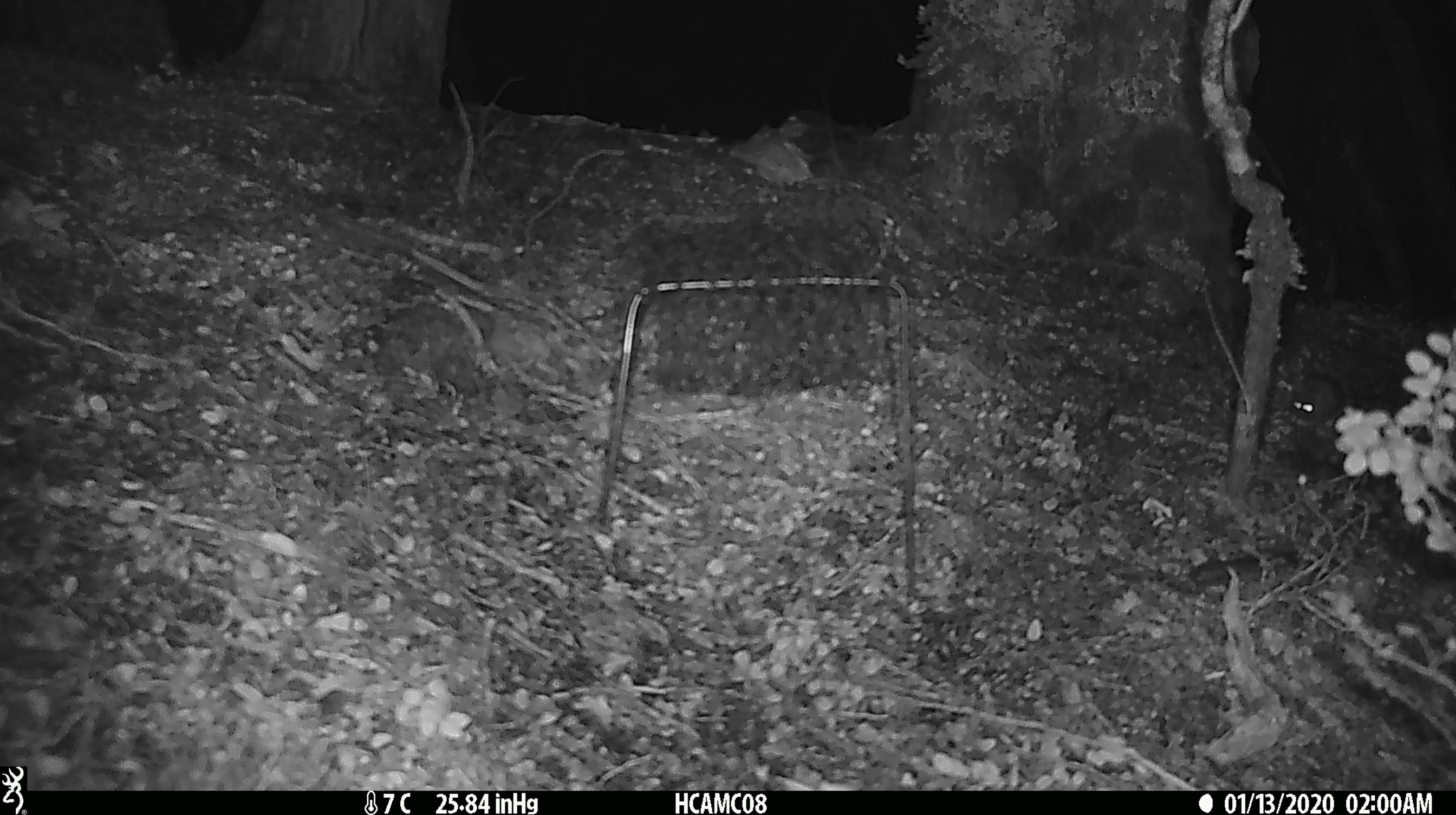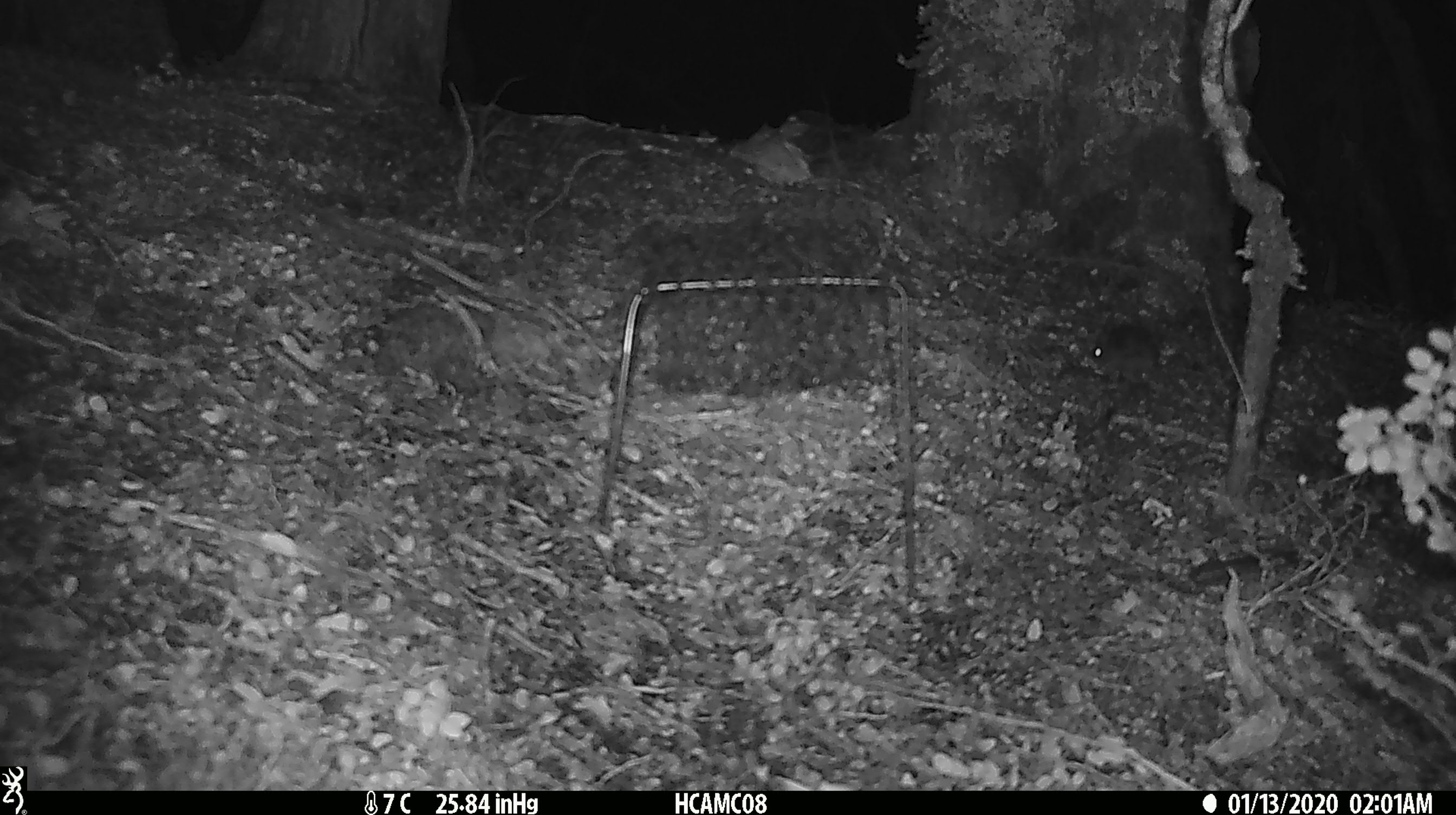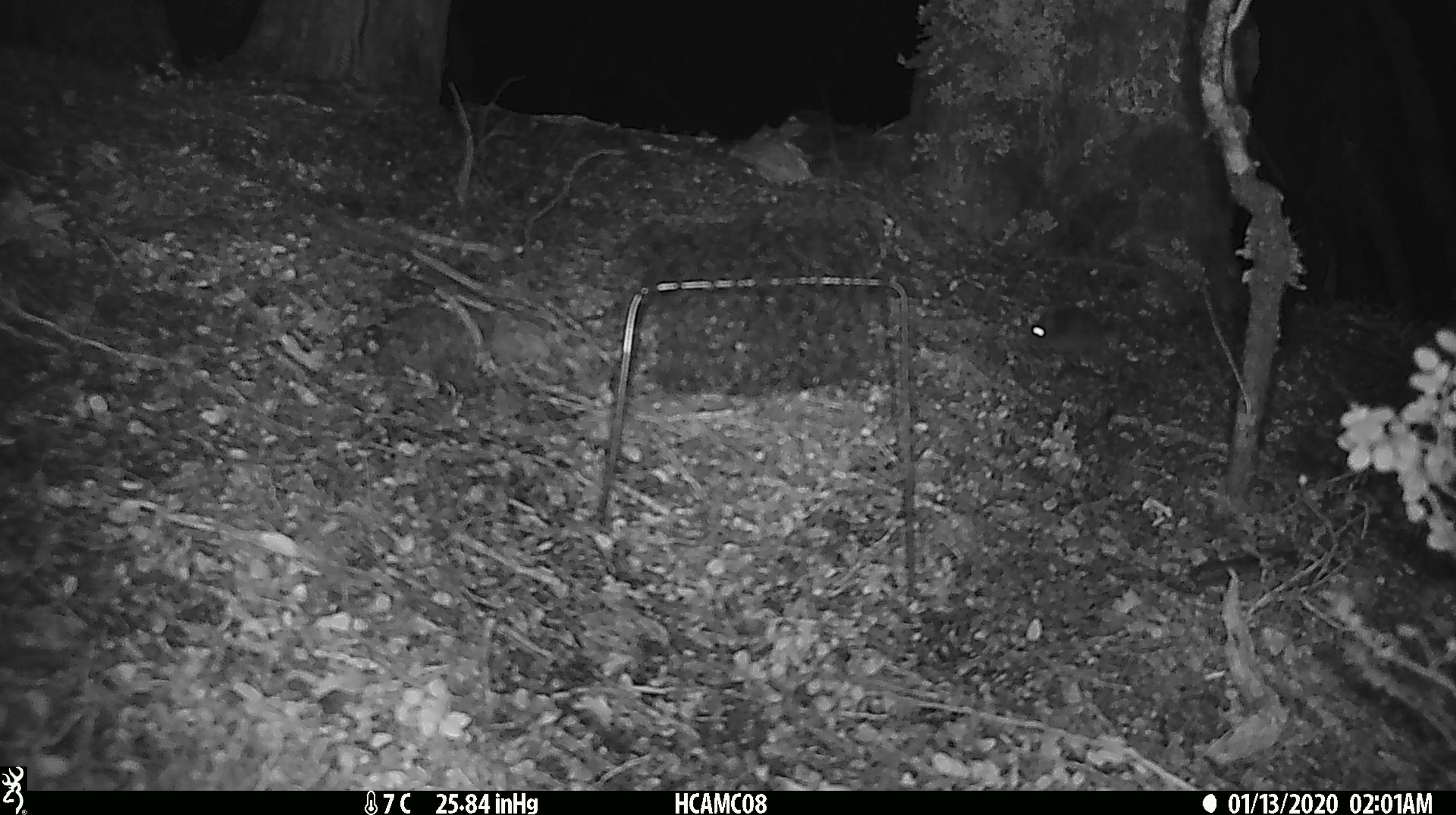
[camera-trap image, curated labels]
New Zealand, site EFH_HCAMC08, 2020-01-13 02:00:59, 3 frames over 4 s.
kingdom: Animalia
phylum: Chordata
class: Mammalia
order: Rodentia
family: Muridae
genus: Mus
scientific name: Mus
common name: mouse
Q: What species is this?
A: Mouse (Mus).